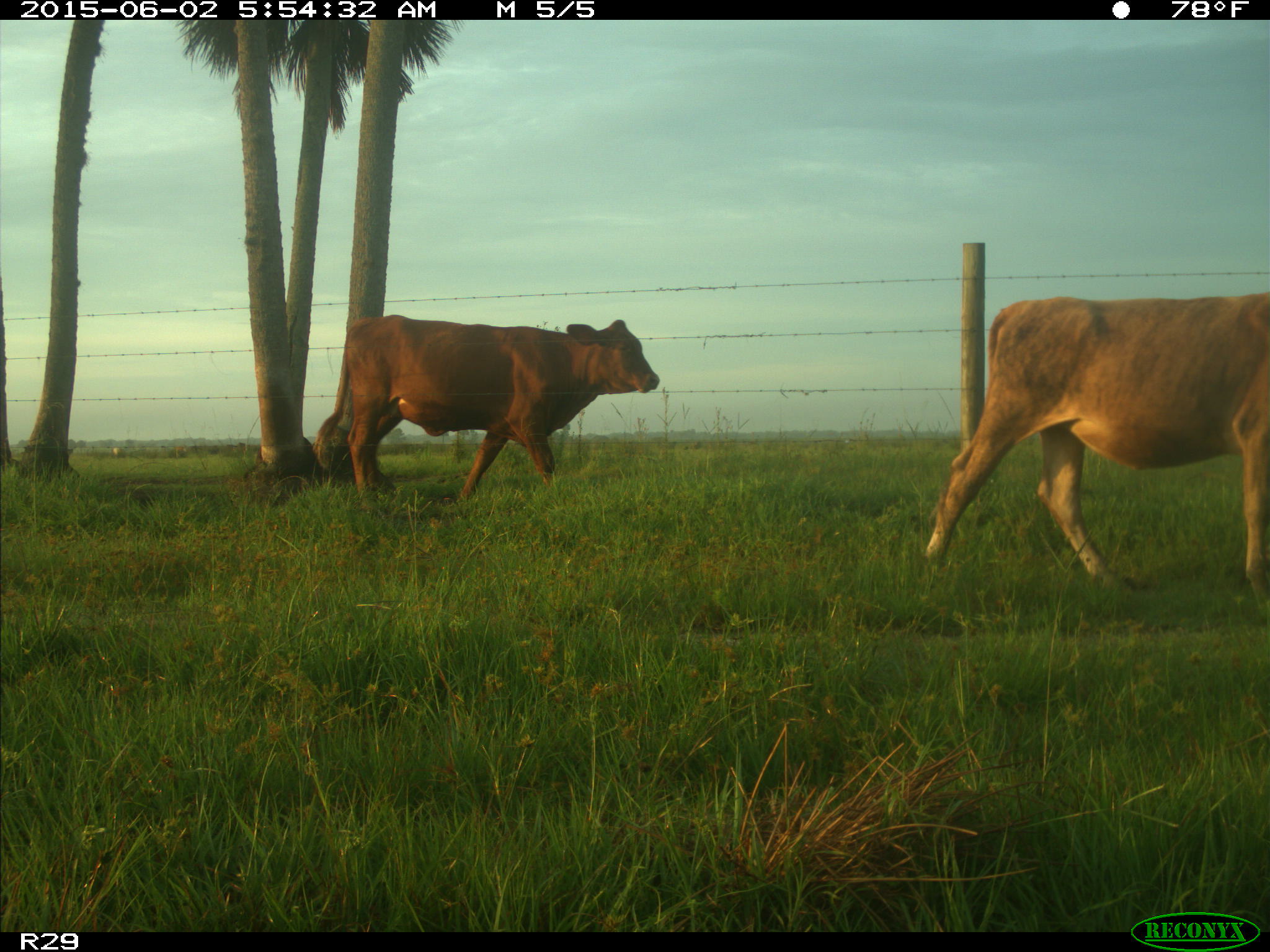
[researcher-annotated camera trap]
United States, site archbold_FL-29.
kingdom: Animalia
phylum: Chordata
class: Mammalia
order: Artiodactyla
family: Bovidae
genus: Bos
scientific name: Bos taurus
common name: domestic cow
Bos taurus (domestic cow).